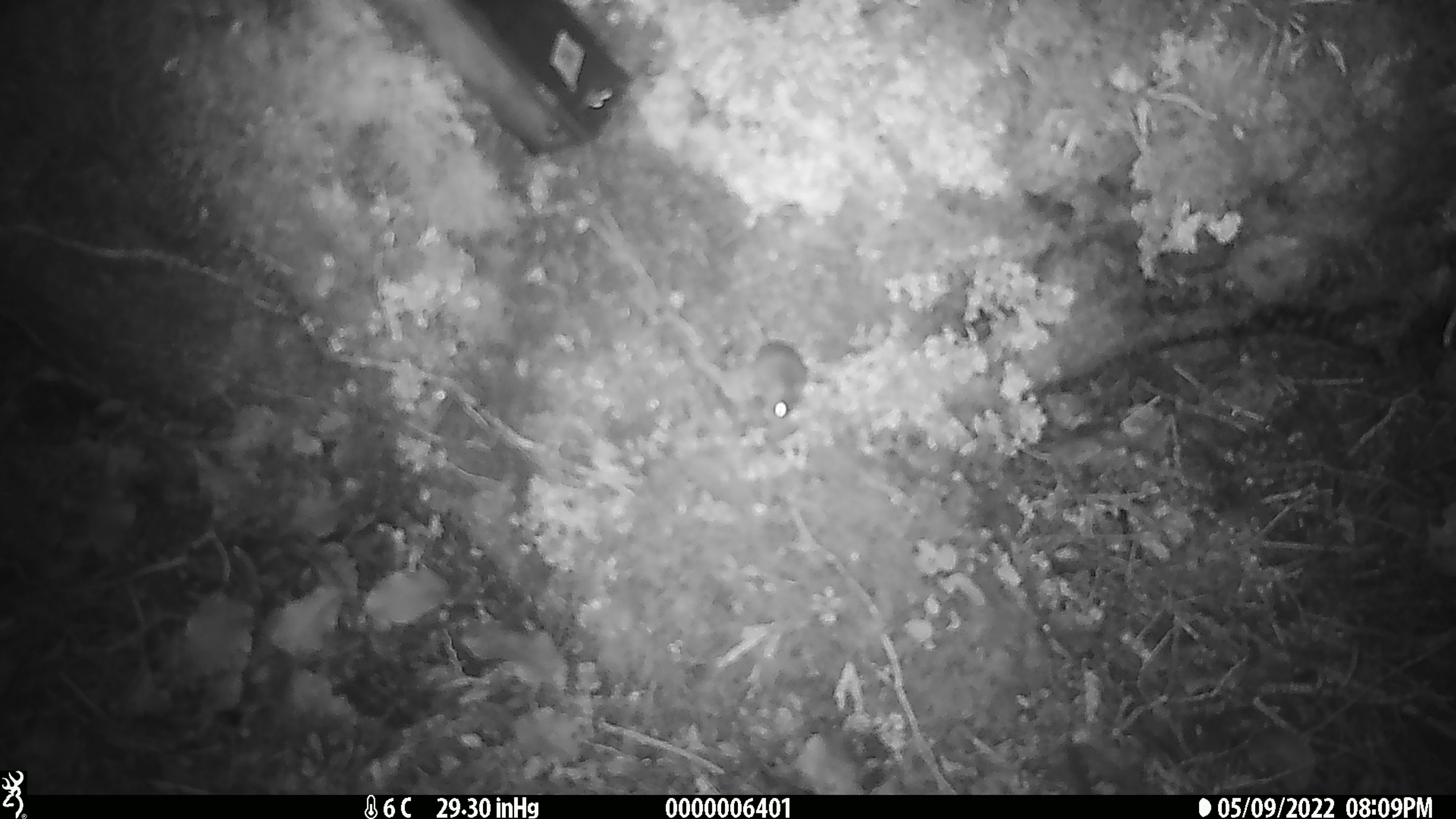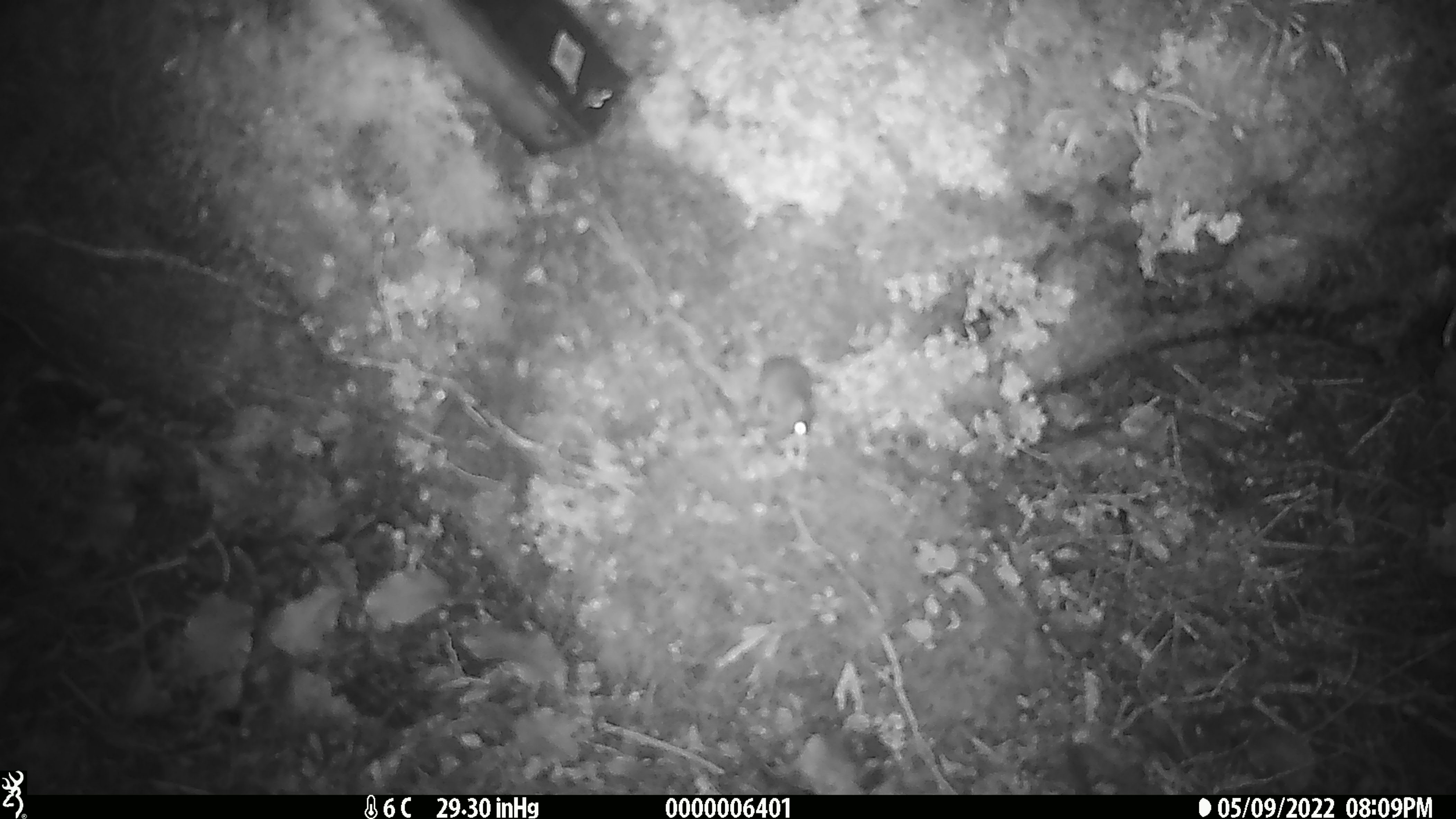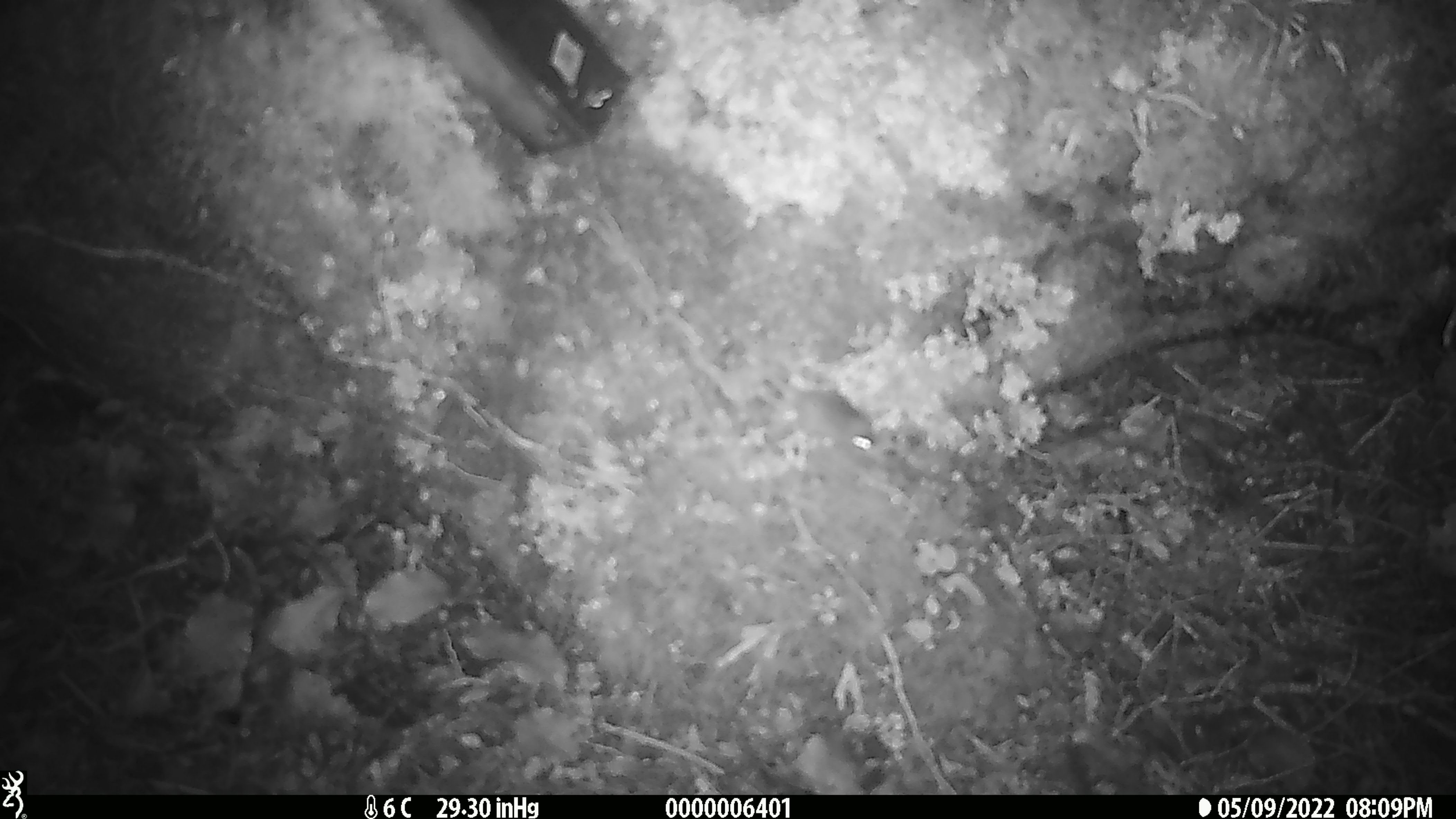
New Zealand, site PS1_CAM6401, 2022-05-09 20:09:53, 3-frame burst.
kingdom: Animalia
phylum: Chordata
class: Mammalia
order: Rodentia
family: Muridae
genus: Mus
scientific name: Mus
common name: mouse